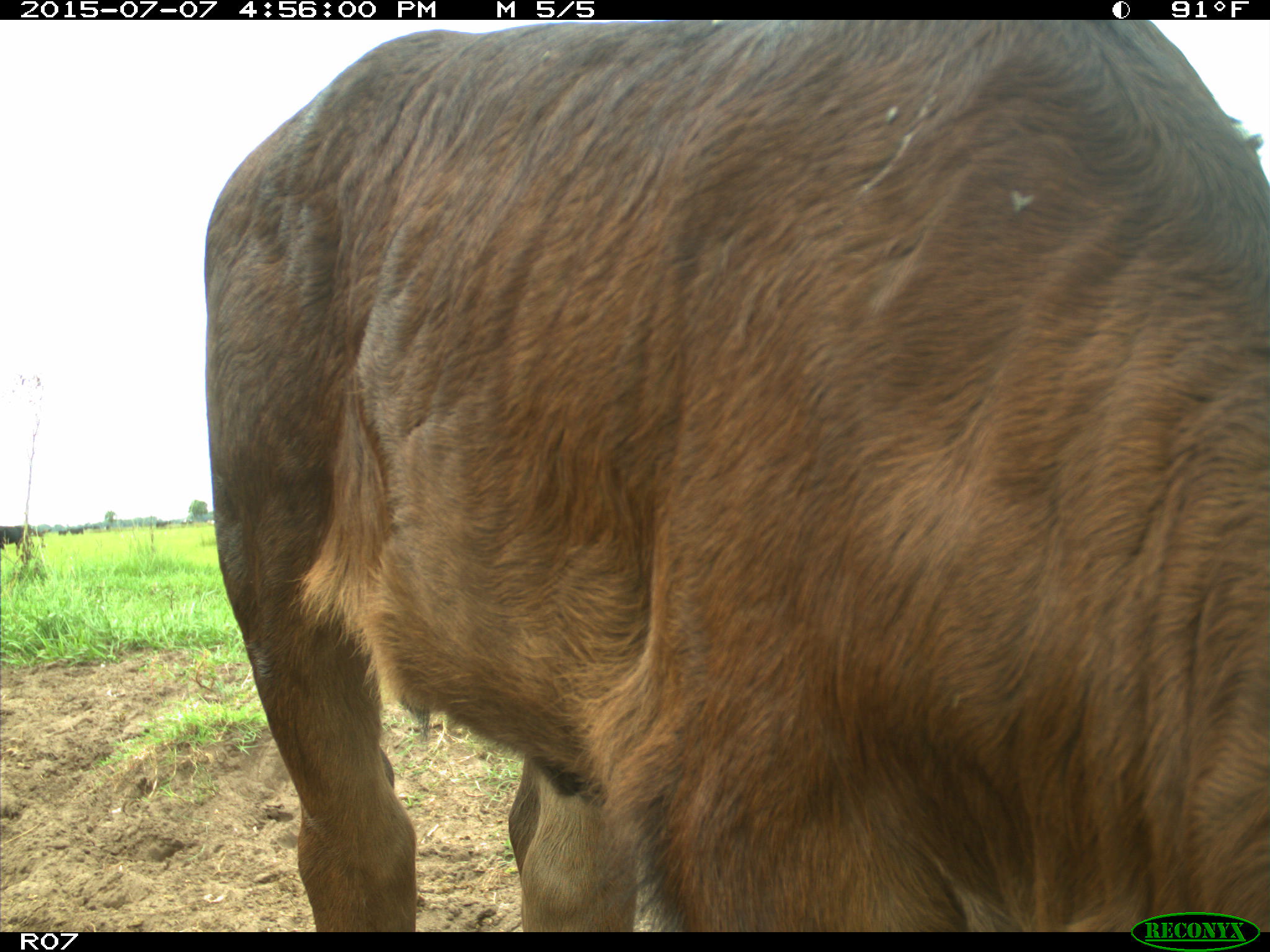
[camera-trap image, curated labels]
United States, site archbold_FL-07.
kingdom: Animalia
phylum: Chordata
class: Mammalia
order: Artiodactyla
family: Bovidae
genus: Bos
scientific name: Bos taurus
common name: domestic cow